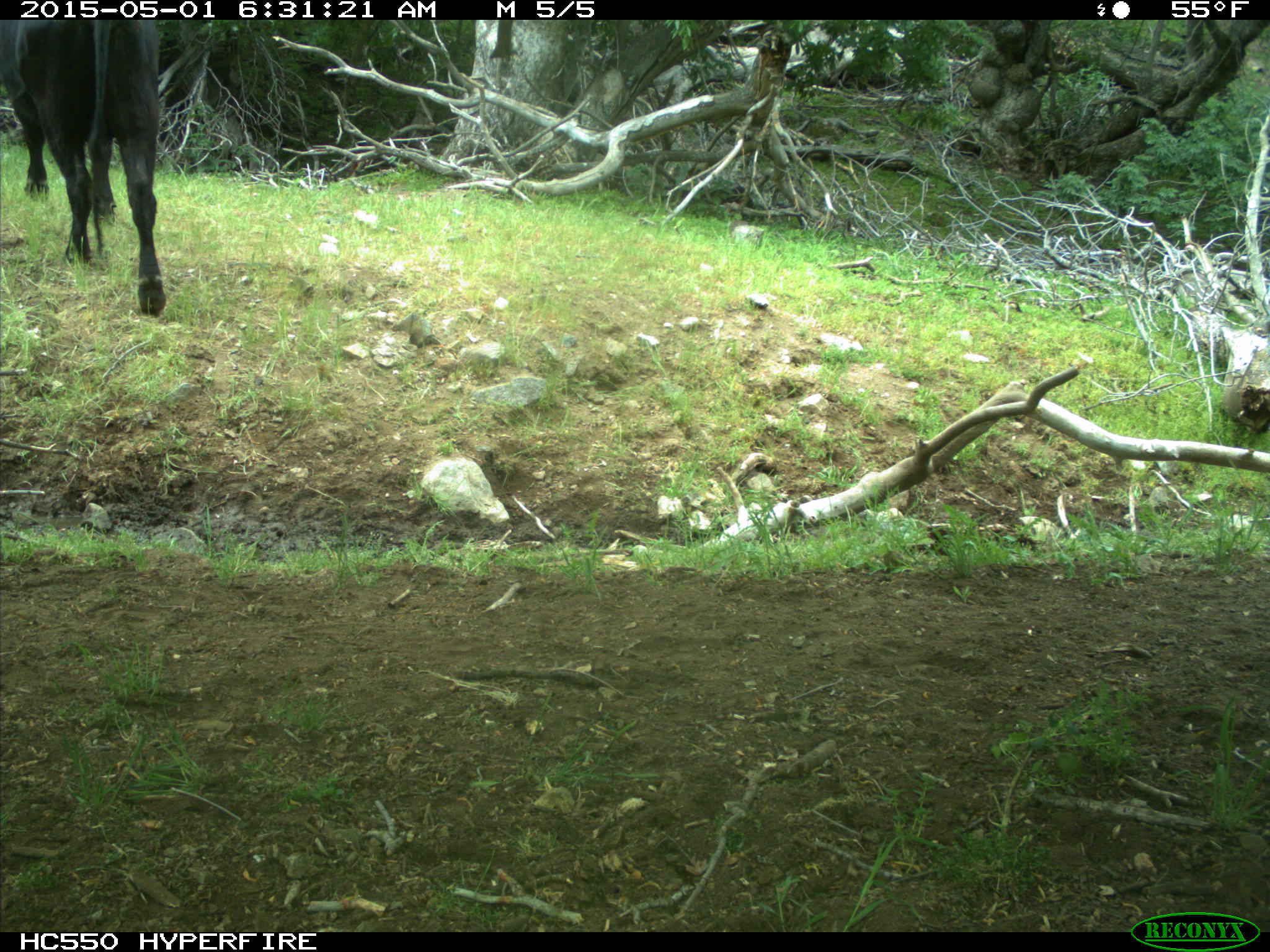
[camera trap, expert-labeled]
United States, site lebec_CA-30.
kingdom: Animalia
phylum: Chordata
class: Mammalia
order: Artiodactyla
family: Bovidae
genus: Bos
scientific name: Bos taurus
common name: domestic cow